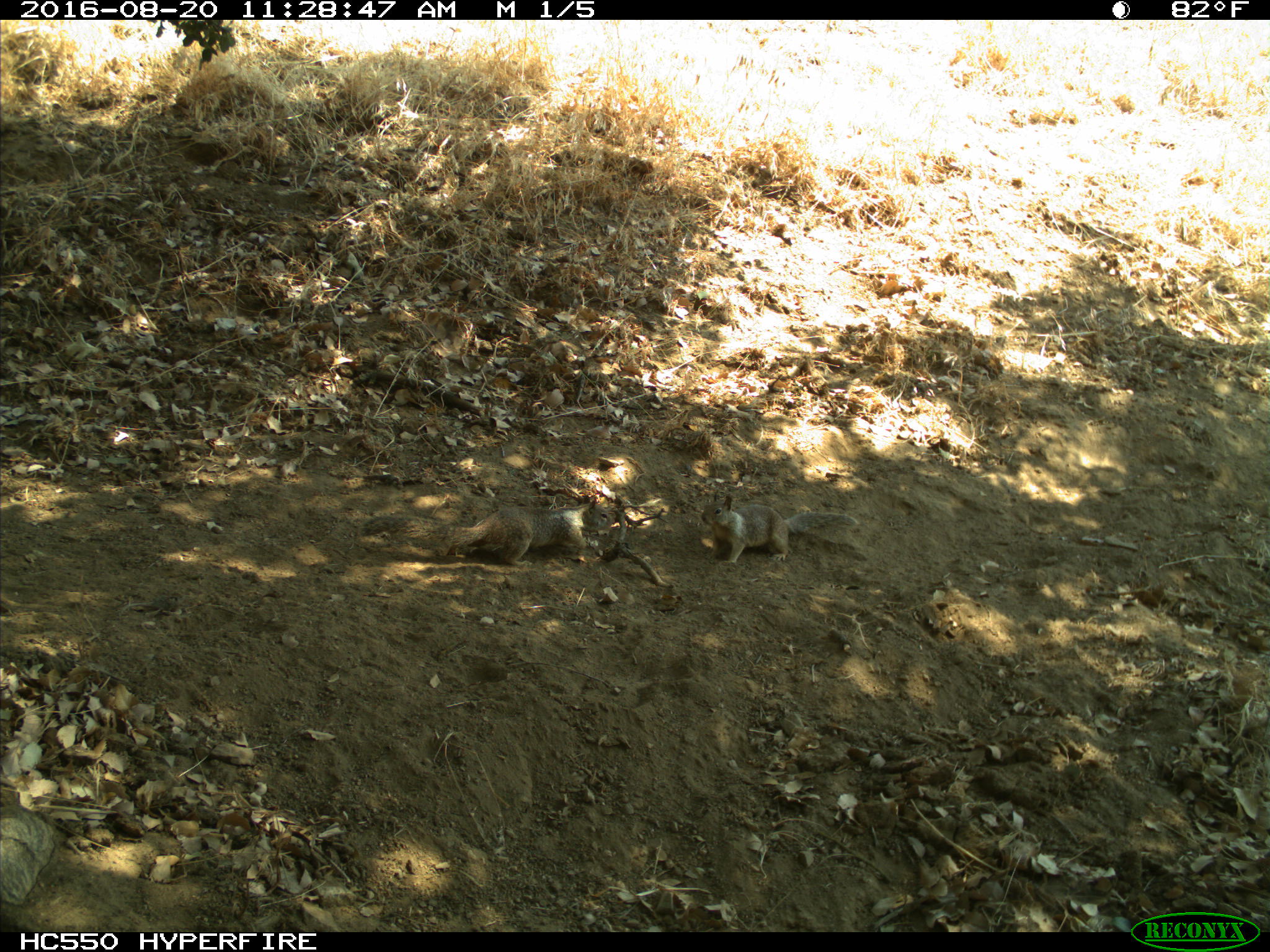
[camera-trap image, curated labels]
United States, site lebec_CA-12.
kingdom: Animalia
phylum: Chordata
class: Mammalia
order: Rodentia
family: Sciuridae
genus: Otospermophilus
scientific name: Otospermophilus beecheyi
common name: california ground squirrel